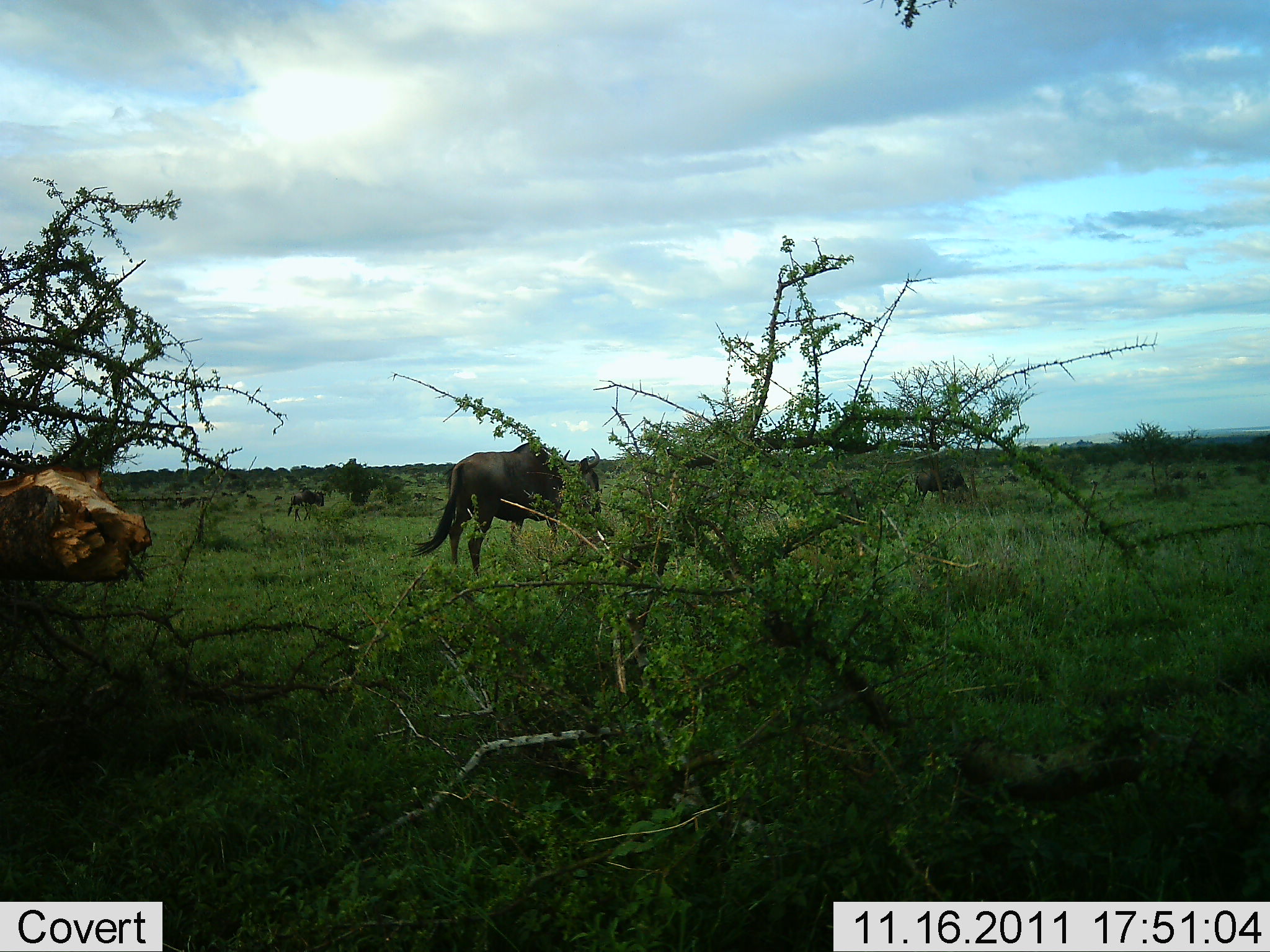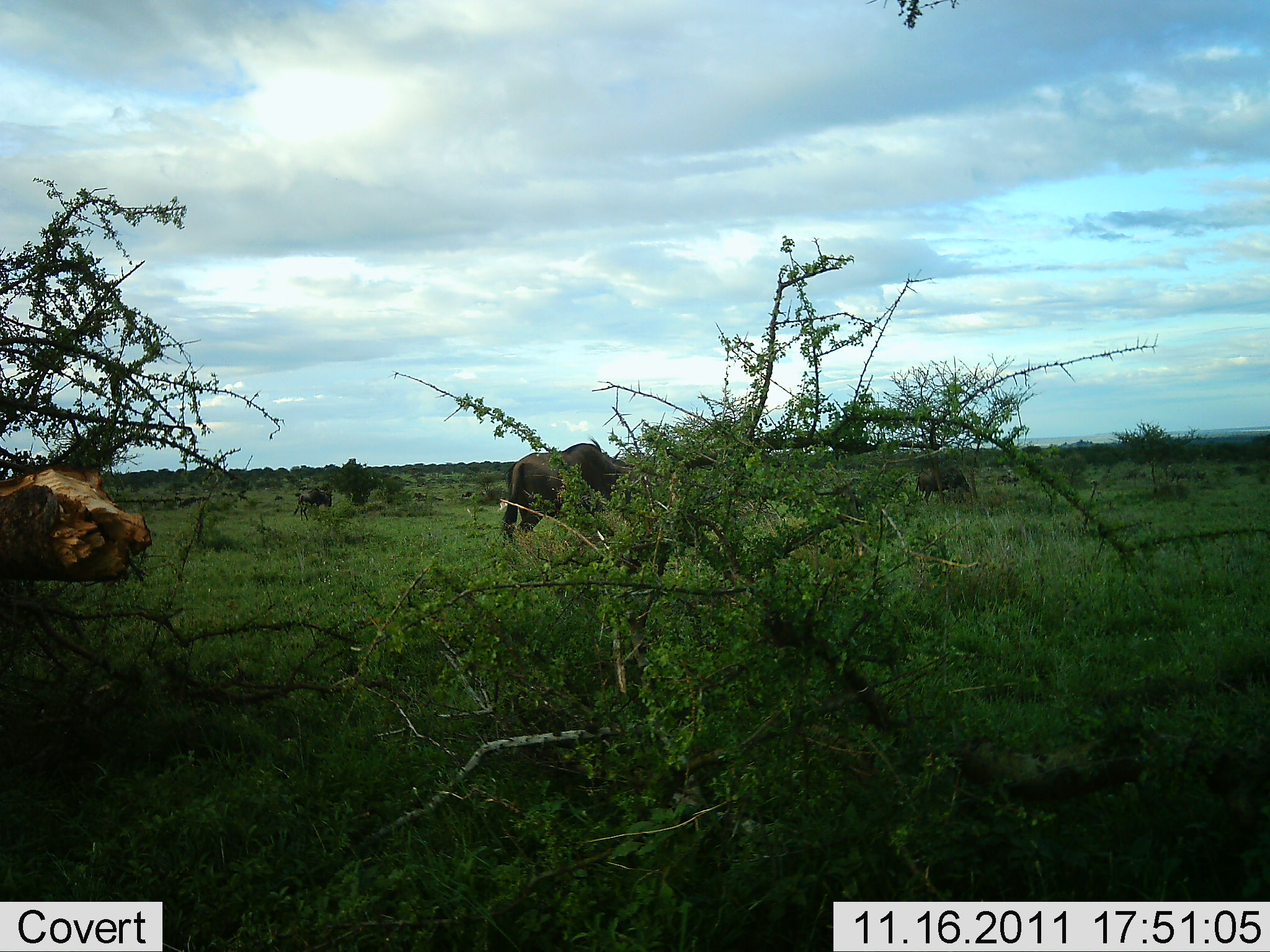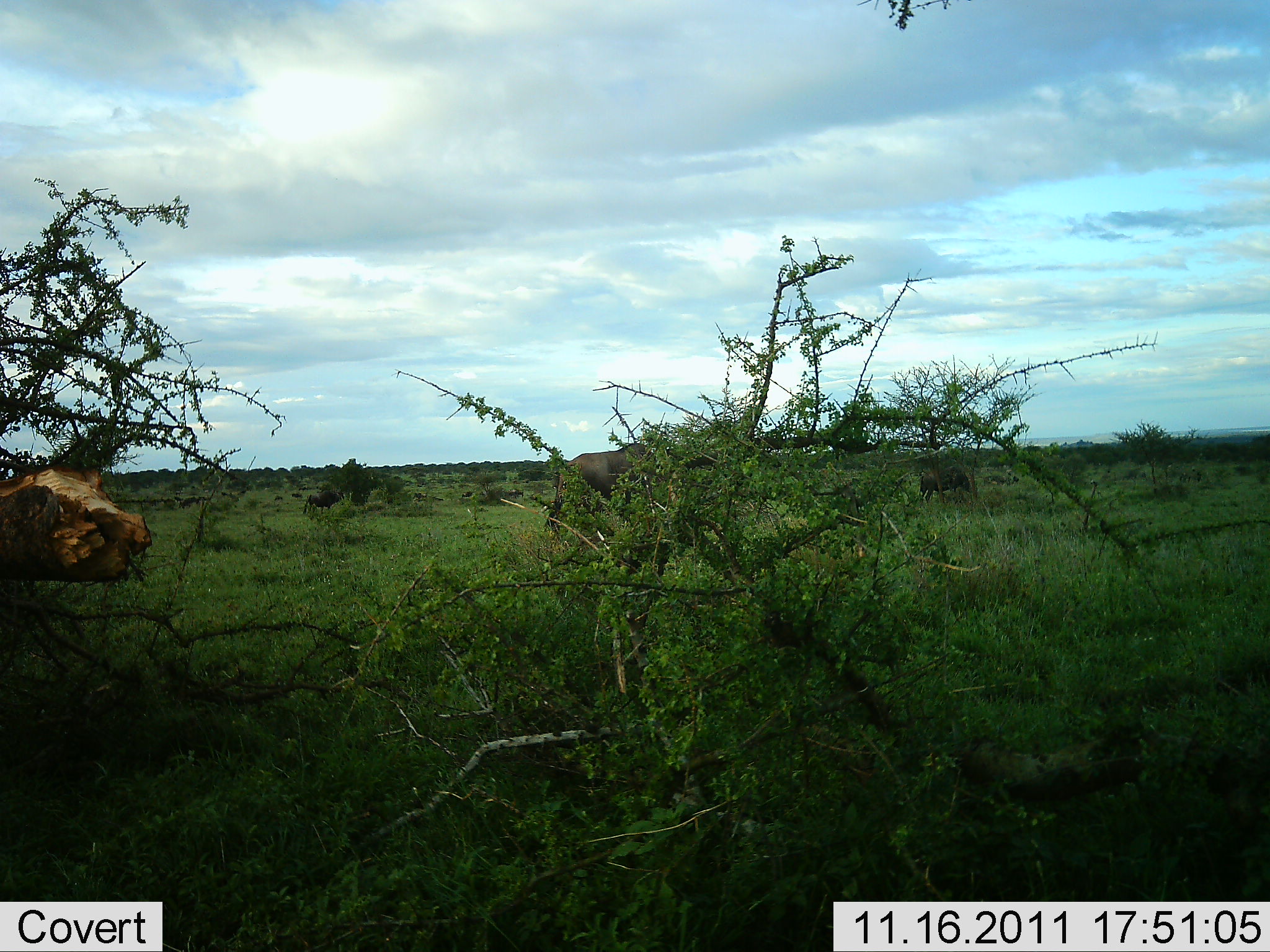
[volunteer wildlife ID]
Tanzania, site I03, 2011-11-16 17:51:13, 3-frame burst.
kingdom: Animalia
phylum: Chordata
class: Mammalia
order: Artiodactyla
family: Bovidae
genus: Connochaetes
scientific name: Connochaetes taurinus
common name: blue wildebeest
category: wildebeest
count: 4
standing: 17%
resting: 0%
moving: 83%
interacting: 0%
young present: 0%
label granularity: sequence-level